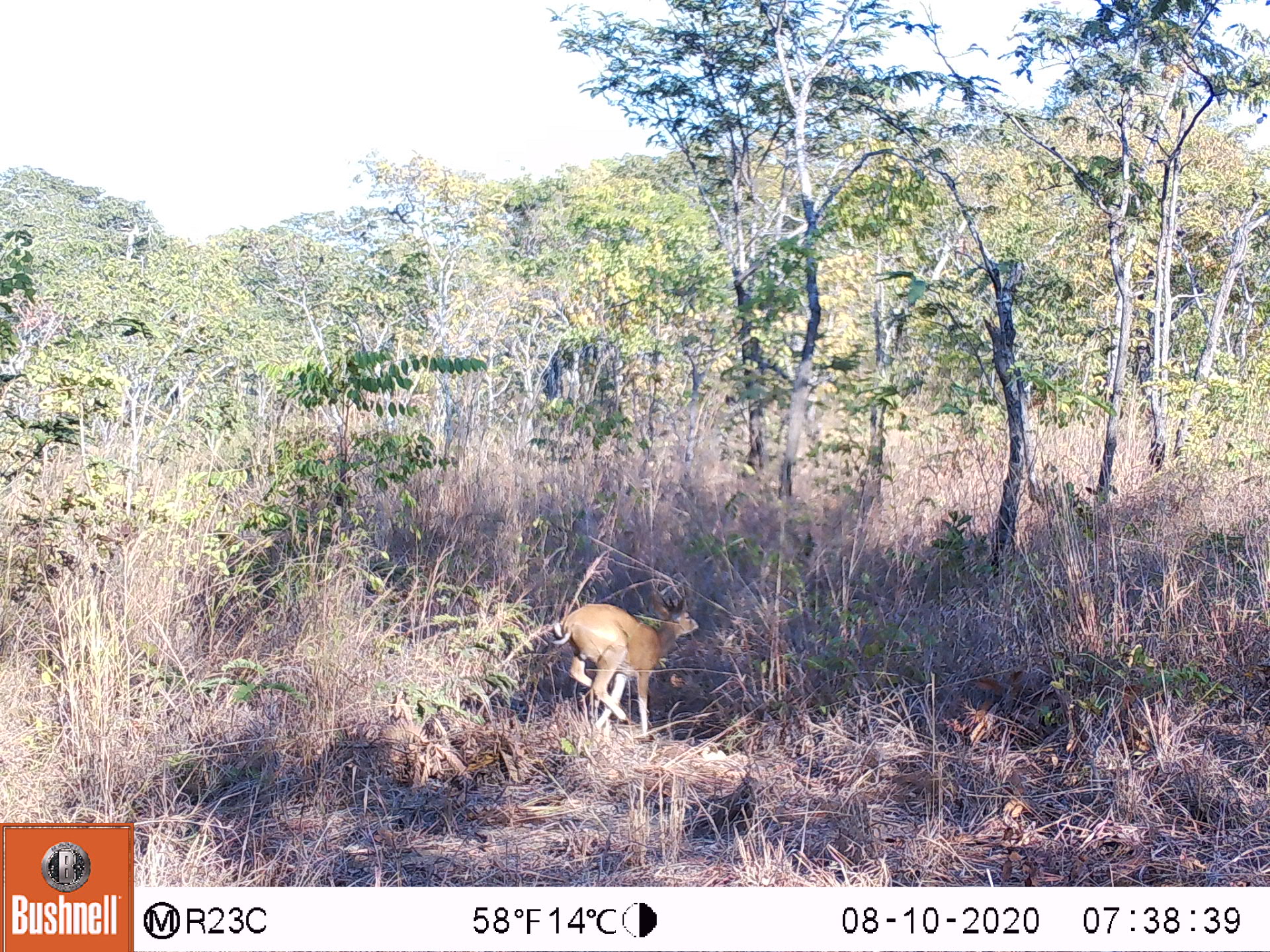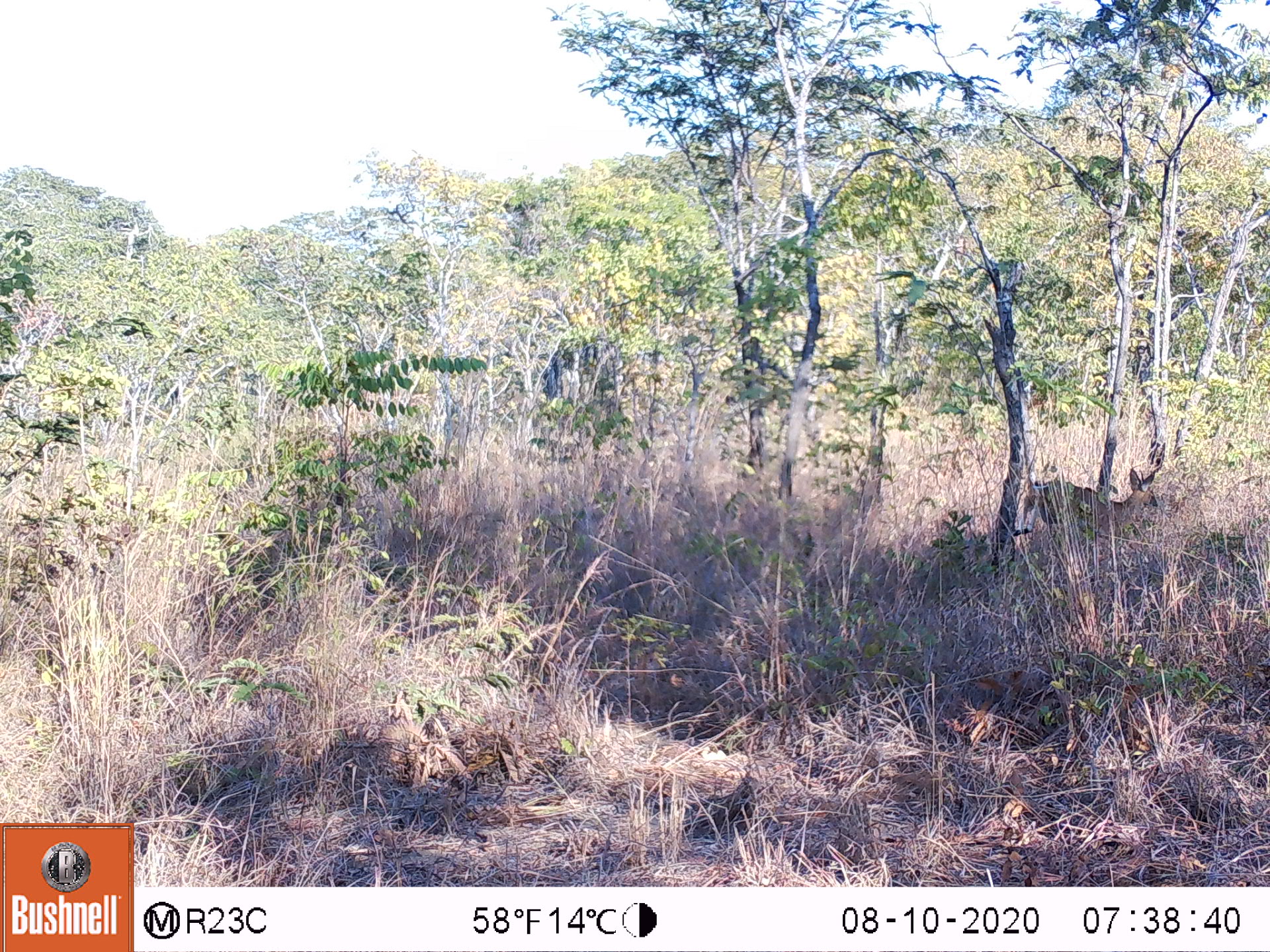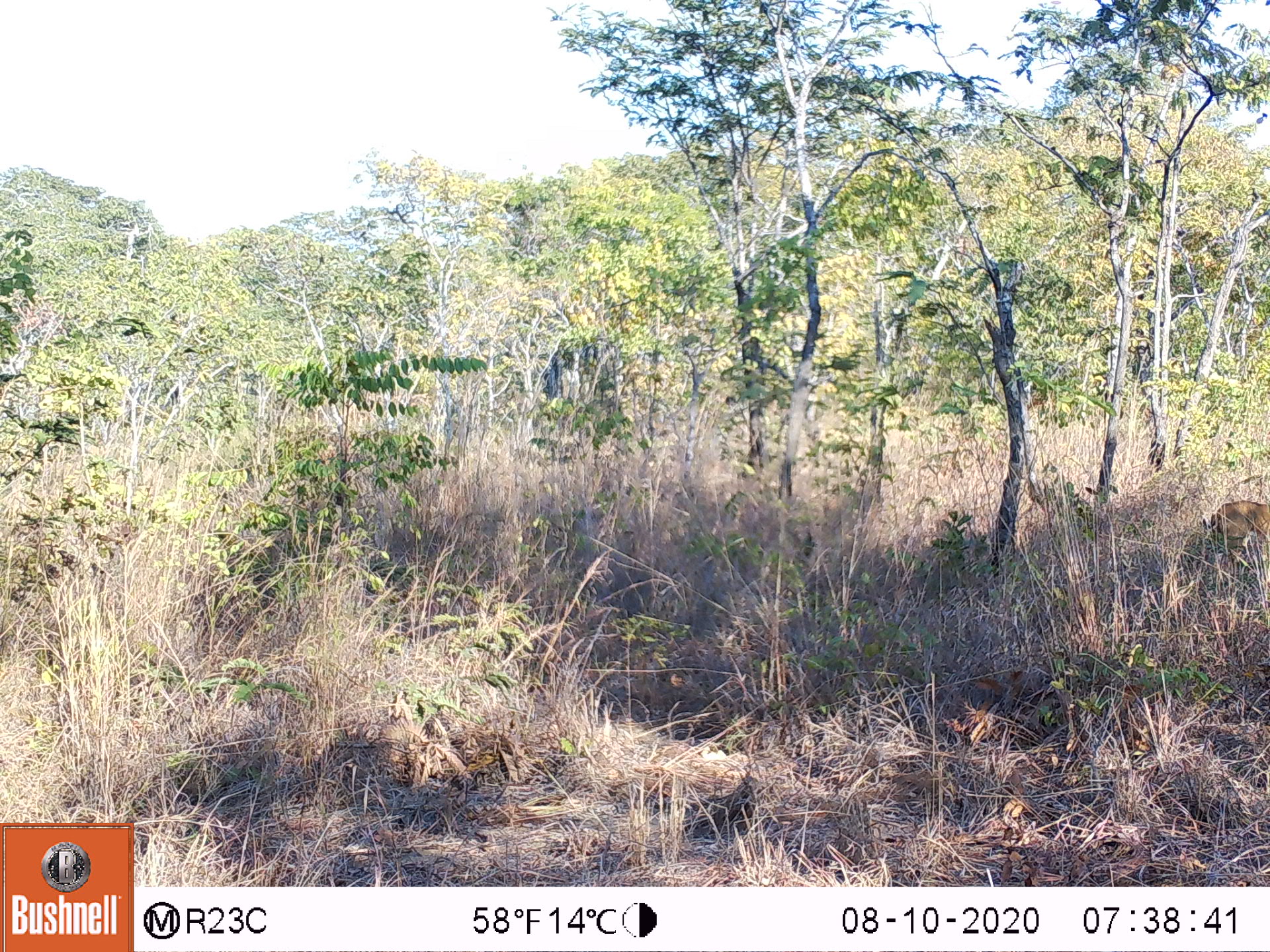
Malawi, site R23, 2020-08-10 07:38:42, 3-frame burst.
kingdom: Animalia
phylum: Chordata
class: Mammalia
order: Artiodactyla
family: Bovidae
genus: Sylvicapra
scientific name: Sylvicapra grimmia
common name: common duiker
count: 1